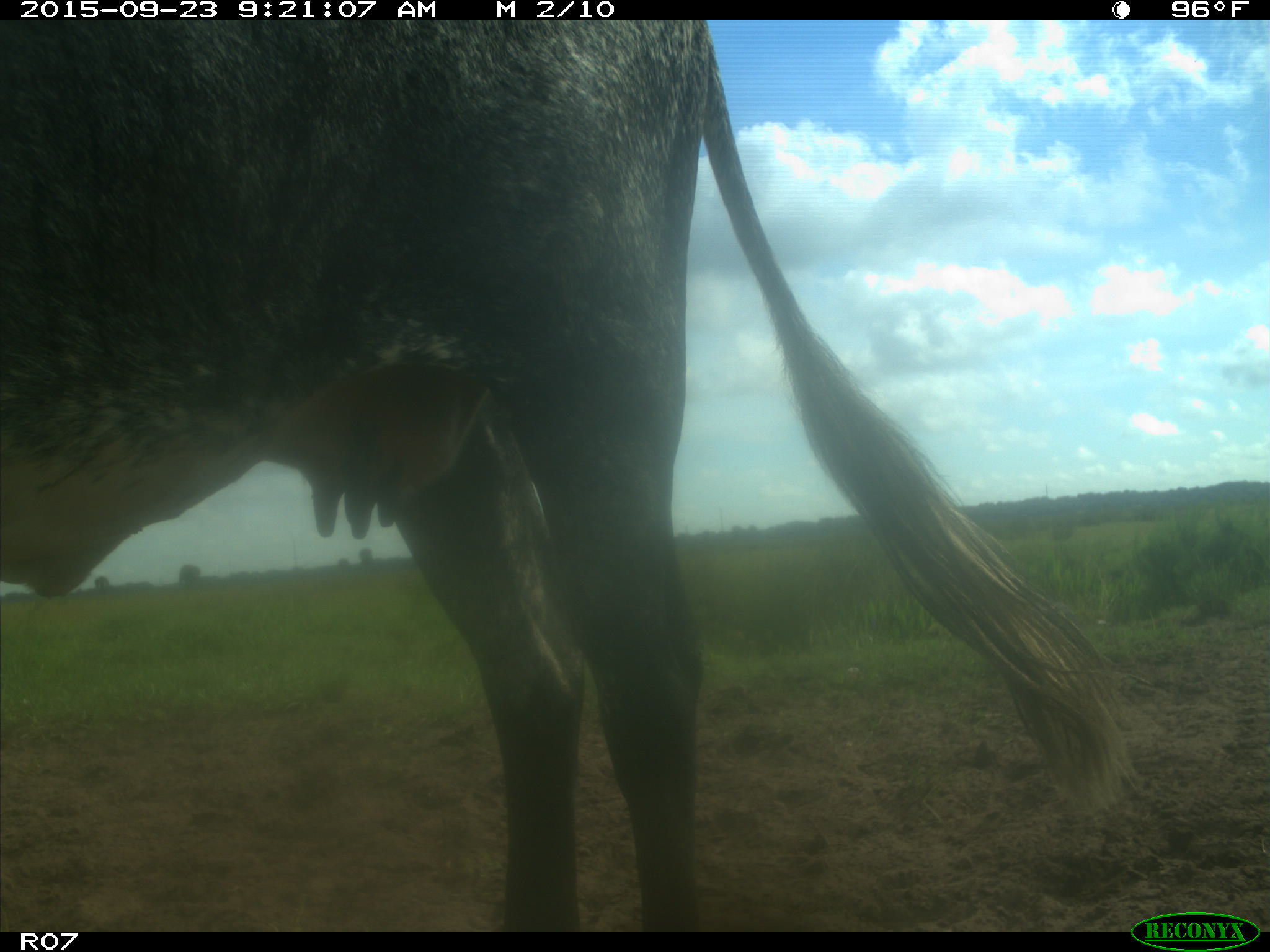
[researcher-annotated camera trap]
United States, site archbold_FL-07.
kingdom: Animalia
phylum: Chordata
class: Mammalia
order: Artiodactyla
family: Bovidae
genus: Bos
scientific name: Bos taurus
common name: domestic cow